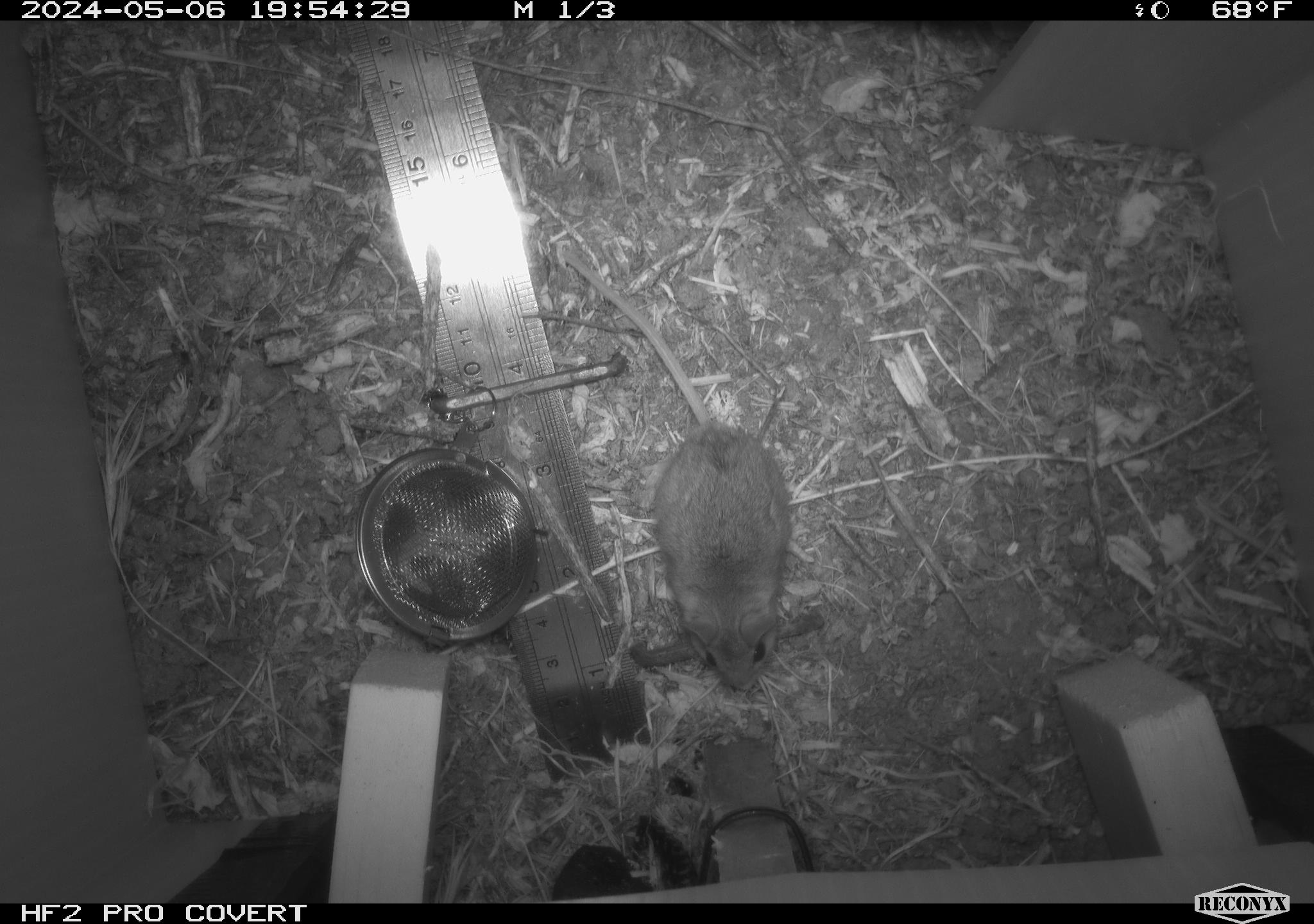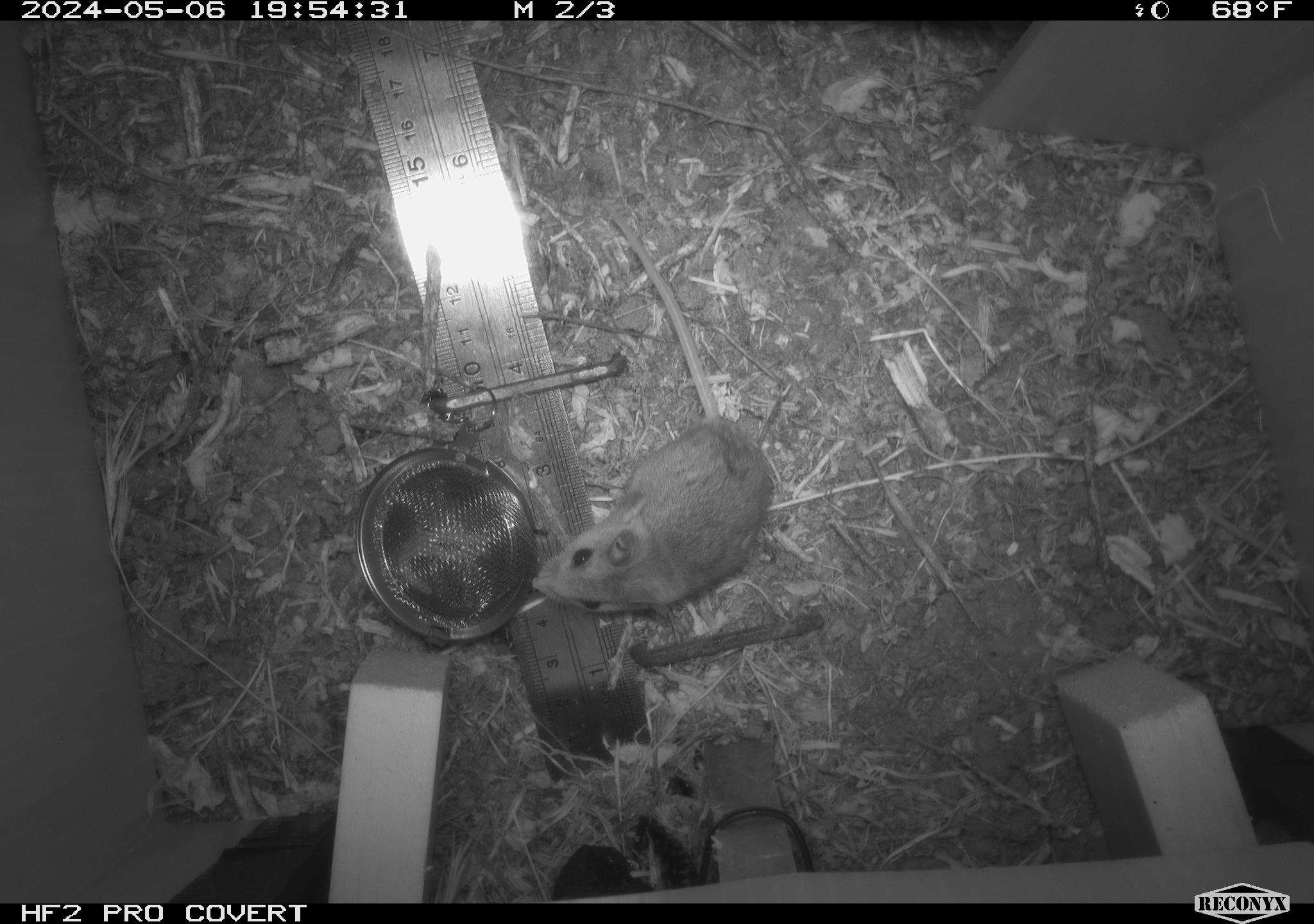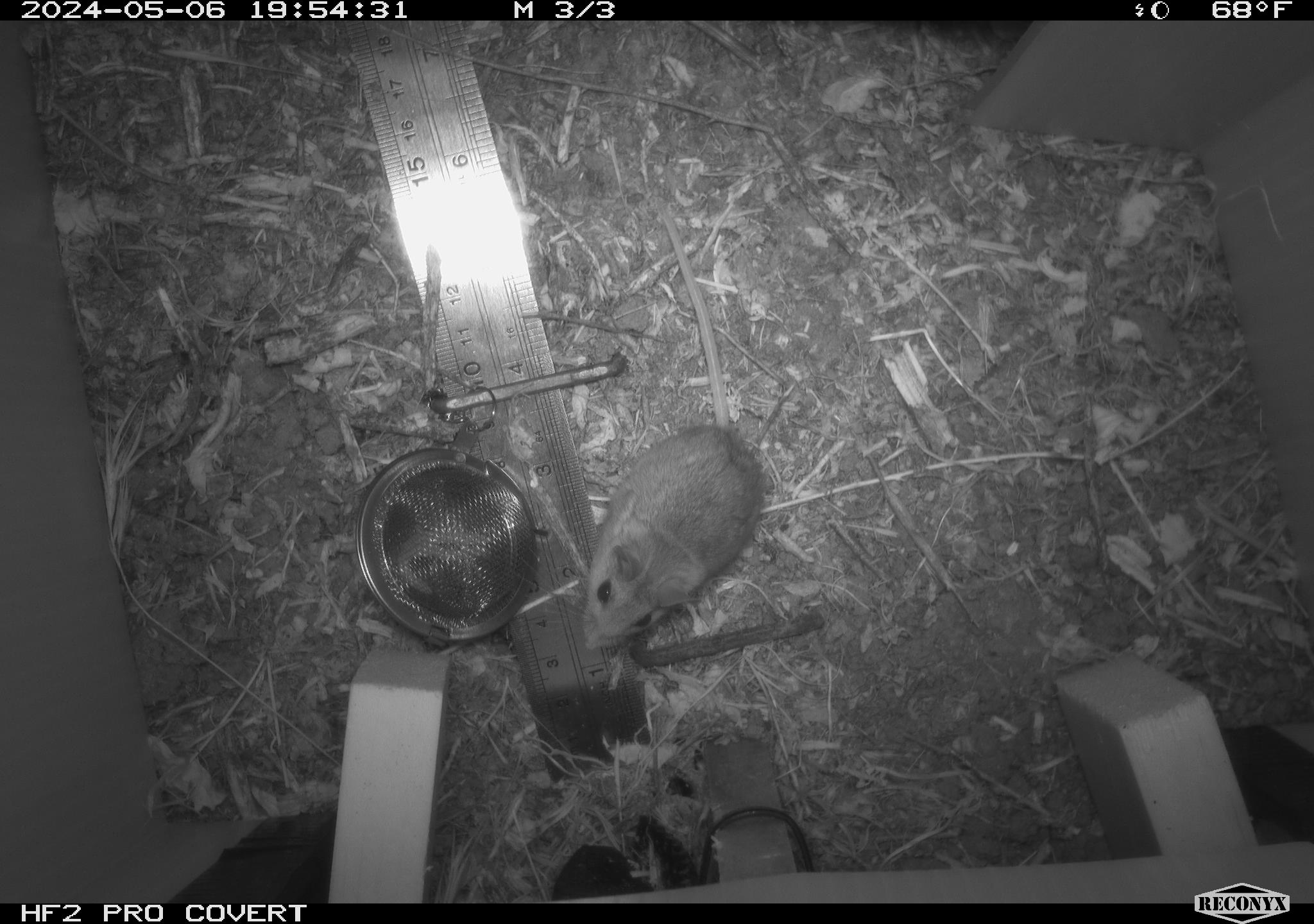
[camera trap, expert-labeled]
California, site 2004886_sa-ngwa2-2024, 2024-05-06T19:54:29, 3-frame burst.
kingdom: Animalia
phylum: Chordata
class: Mammalia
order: Rodentia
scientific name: Rodentia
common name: mouse species